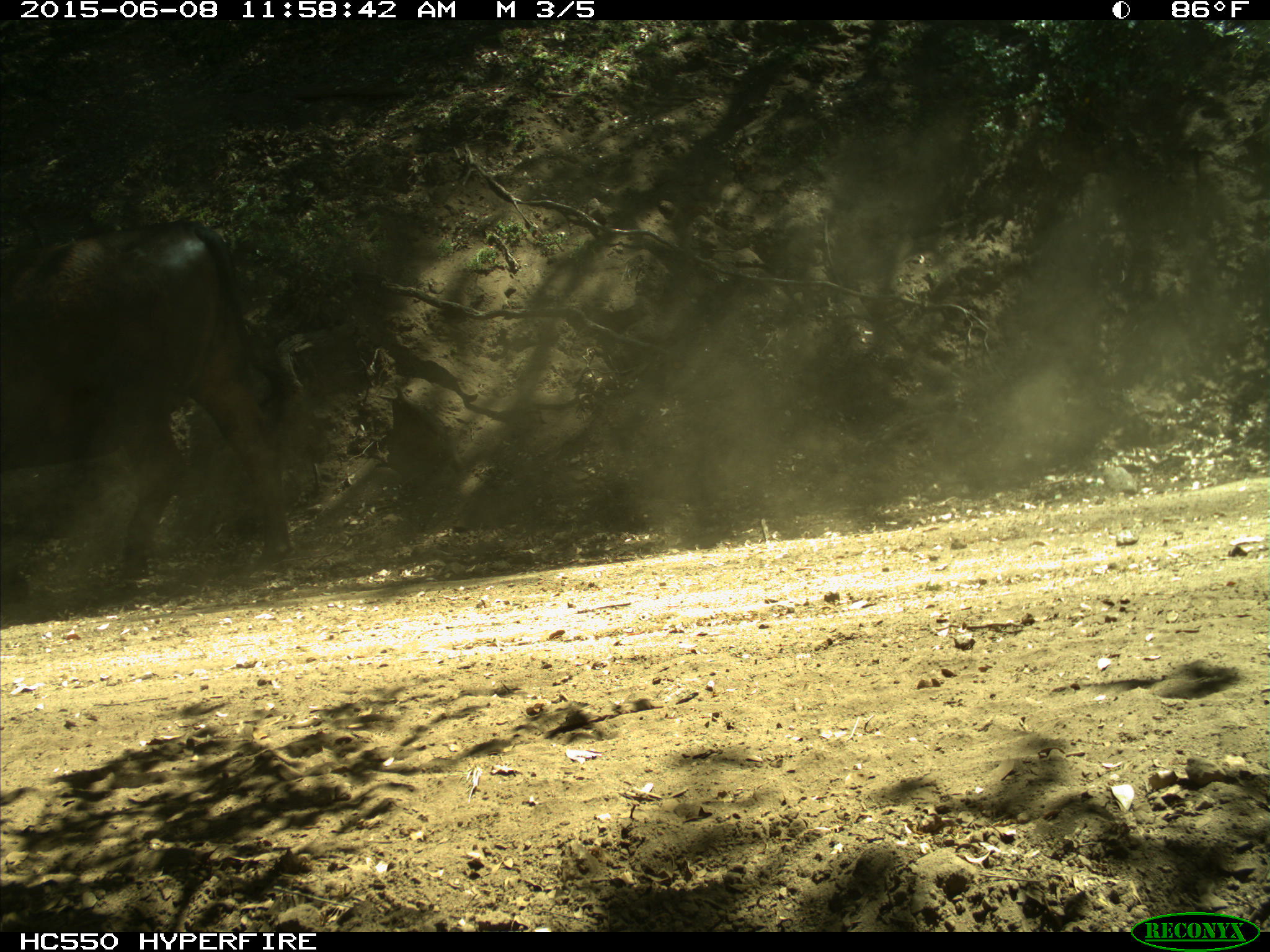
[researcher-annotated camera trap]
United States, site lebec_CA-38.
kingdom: Animalia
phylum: Chordata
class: Mammalia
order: Artiodactyla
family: Bovidae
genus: Bos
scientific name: Bos taurus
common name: domestic cow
Bos taurus (domestic cow).